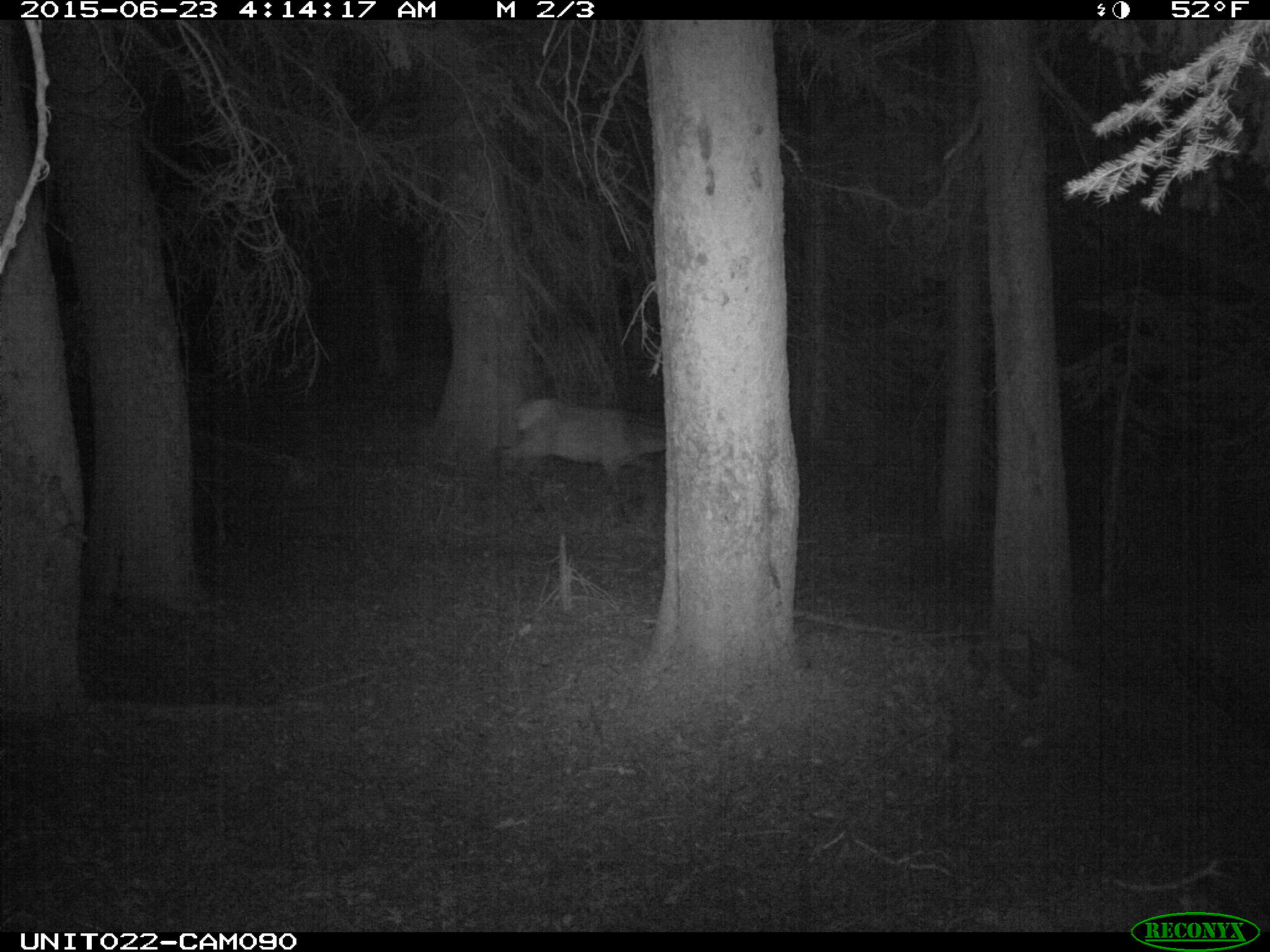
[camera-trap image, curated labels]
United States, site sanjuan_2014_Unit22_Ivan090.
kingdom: Animalia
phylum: Chordata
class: Mammalia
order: Artiodactyla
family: Cervidae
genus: Cervus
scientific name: Cervus elaphus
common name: red deer